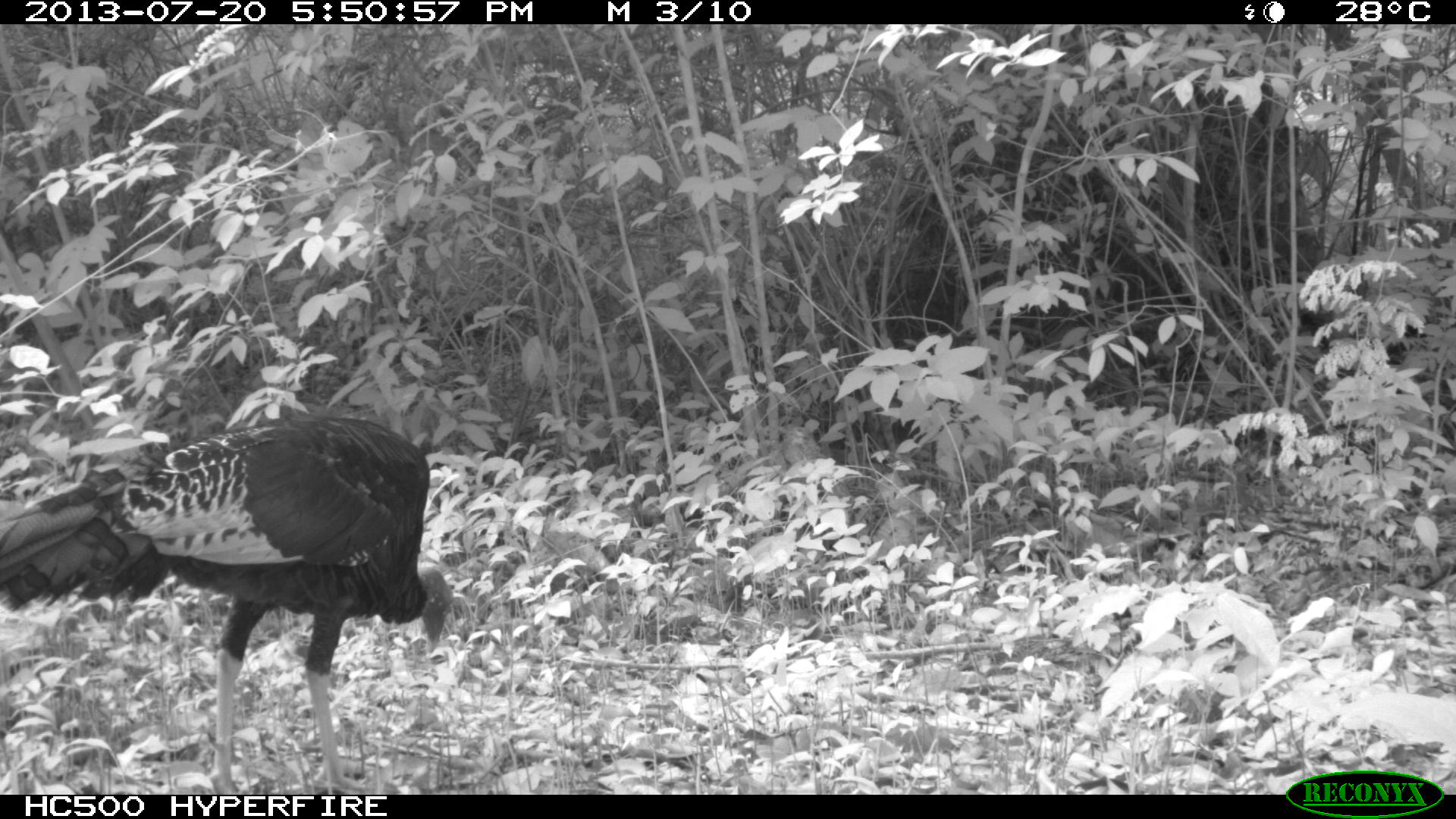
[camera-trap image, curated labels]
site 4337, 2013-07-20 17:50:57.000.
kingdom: Animalia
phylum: Chordata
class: Aves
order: Galliformes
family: Phasianidae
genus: Meleagris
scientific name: Meleagris ocellata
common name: ocellated turkey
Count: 1.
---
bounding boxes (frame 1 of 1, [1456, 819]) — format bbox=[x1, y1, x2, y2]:
meleagris ocellata: bbox=[0, 410, 455, 793]